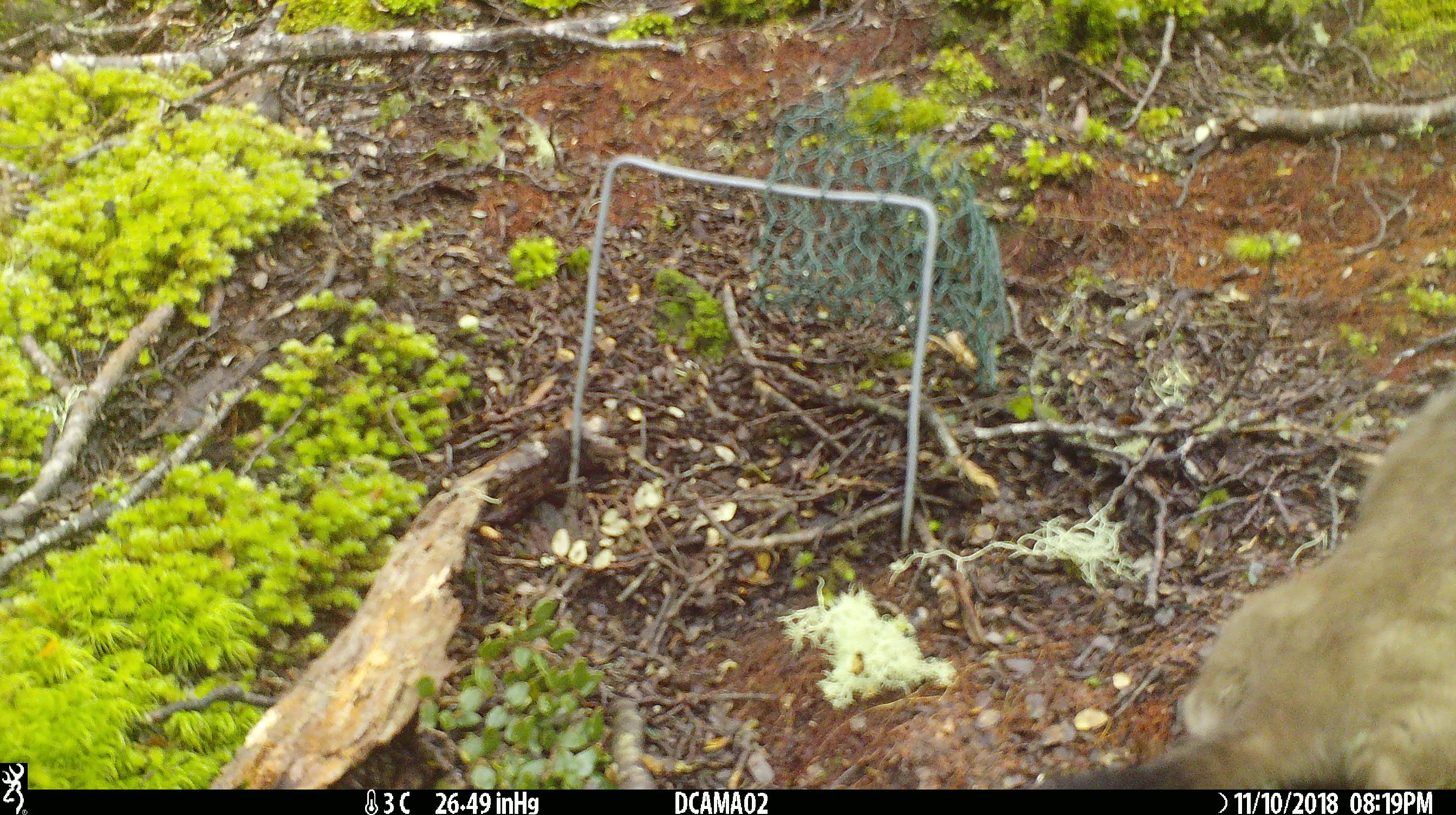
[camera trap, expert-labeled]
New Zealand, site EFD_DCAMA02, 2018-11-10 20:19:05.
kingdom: Animalia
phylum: Chordata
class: Mammalia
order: Carnivora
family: Mustelidae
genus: Mustela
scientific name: Mustela erminea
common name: stoat